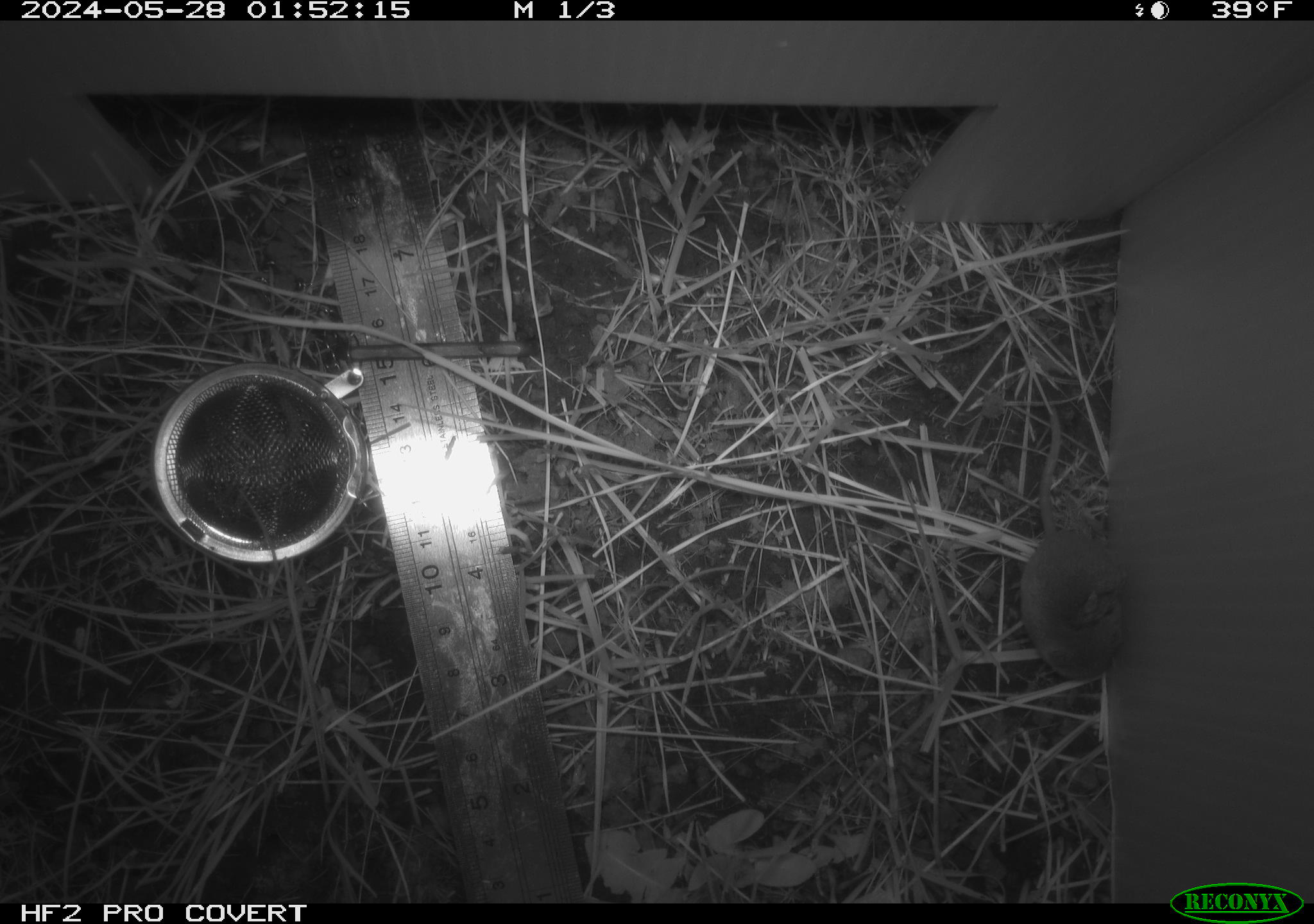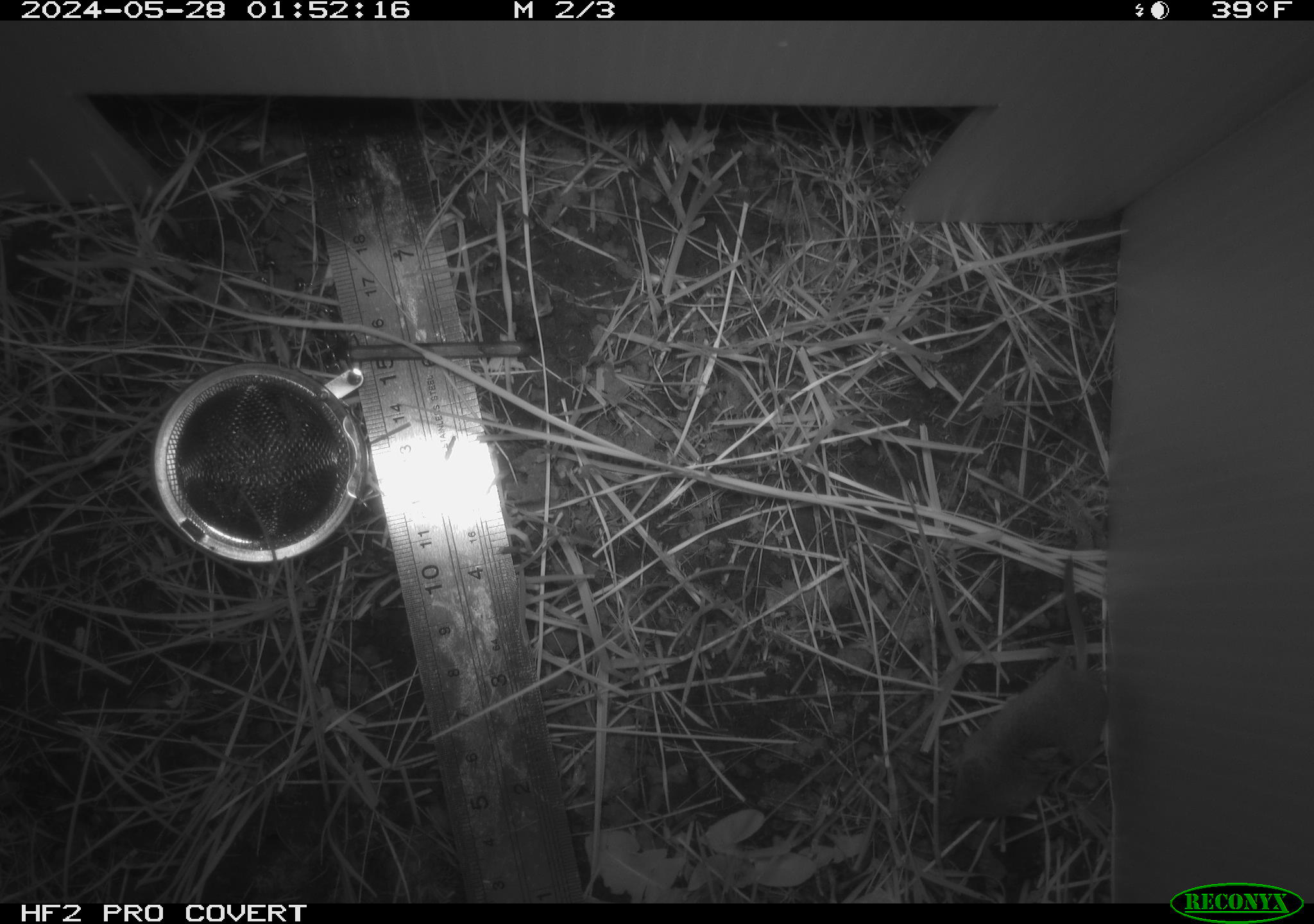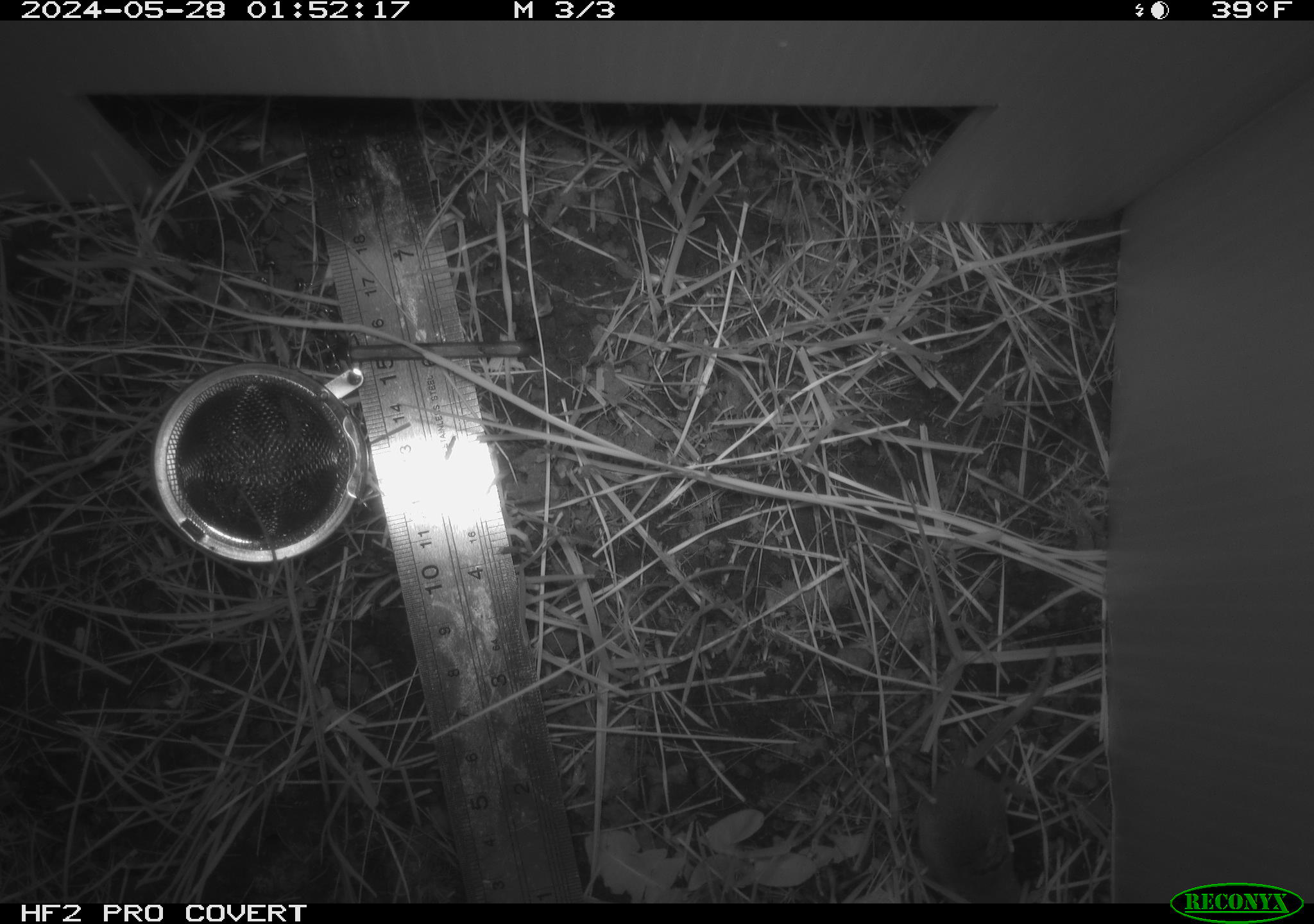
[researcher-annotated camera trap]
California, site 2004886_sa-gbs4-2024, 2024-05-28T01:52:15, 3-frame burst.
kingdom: Animalia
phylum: Chordata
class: Mammalia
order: Eulipotyphla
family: Soricidae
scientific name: Soricidae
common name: shrews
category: soricidae family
Soricidae family (shrews) (Soricidae).